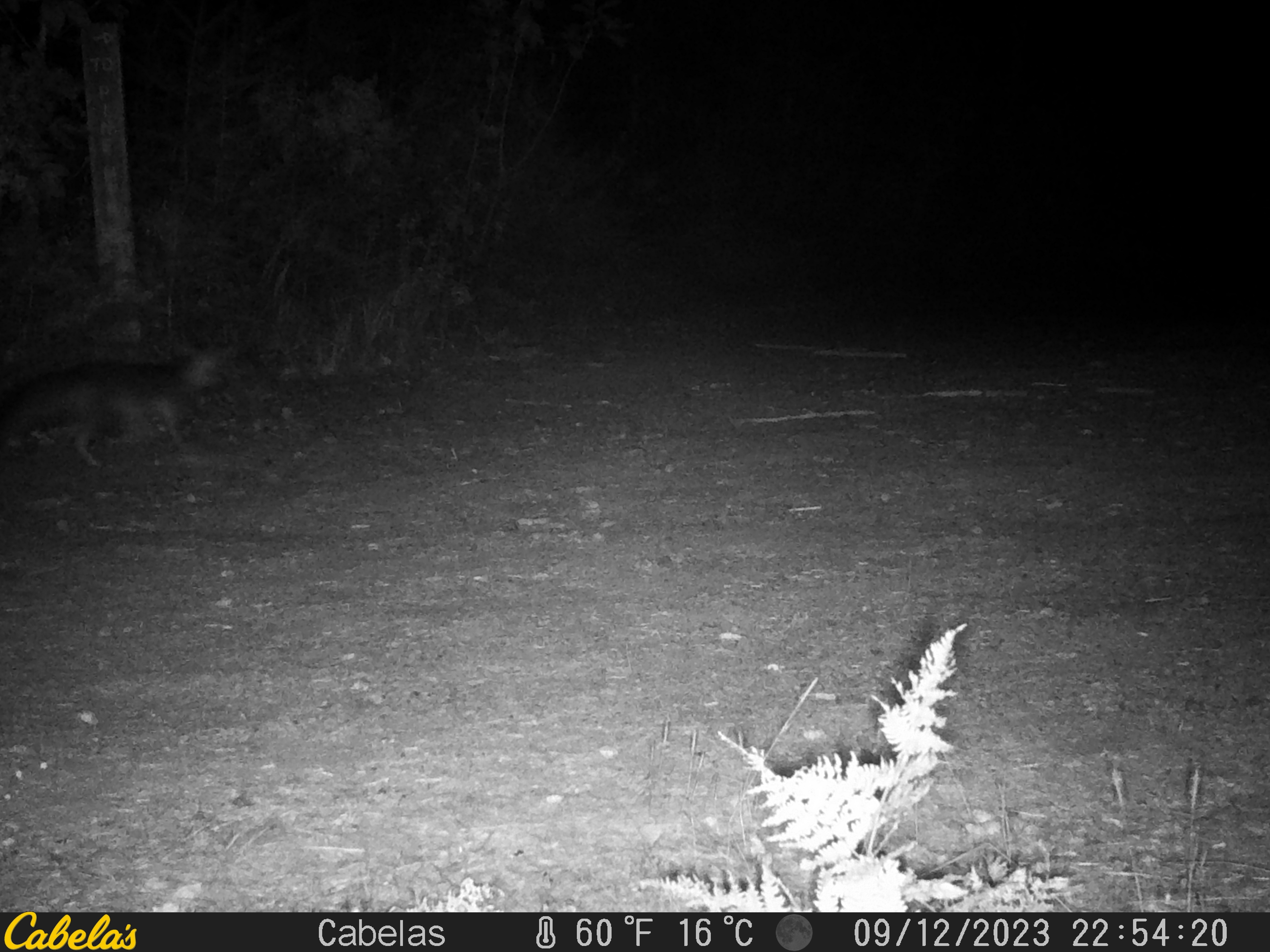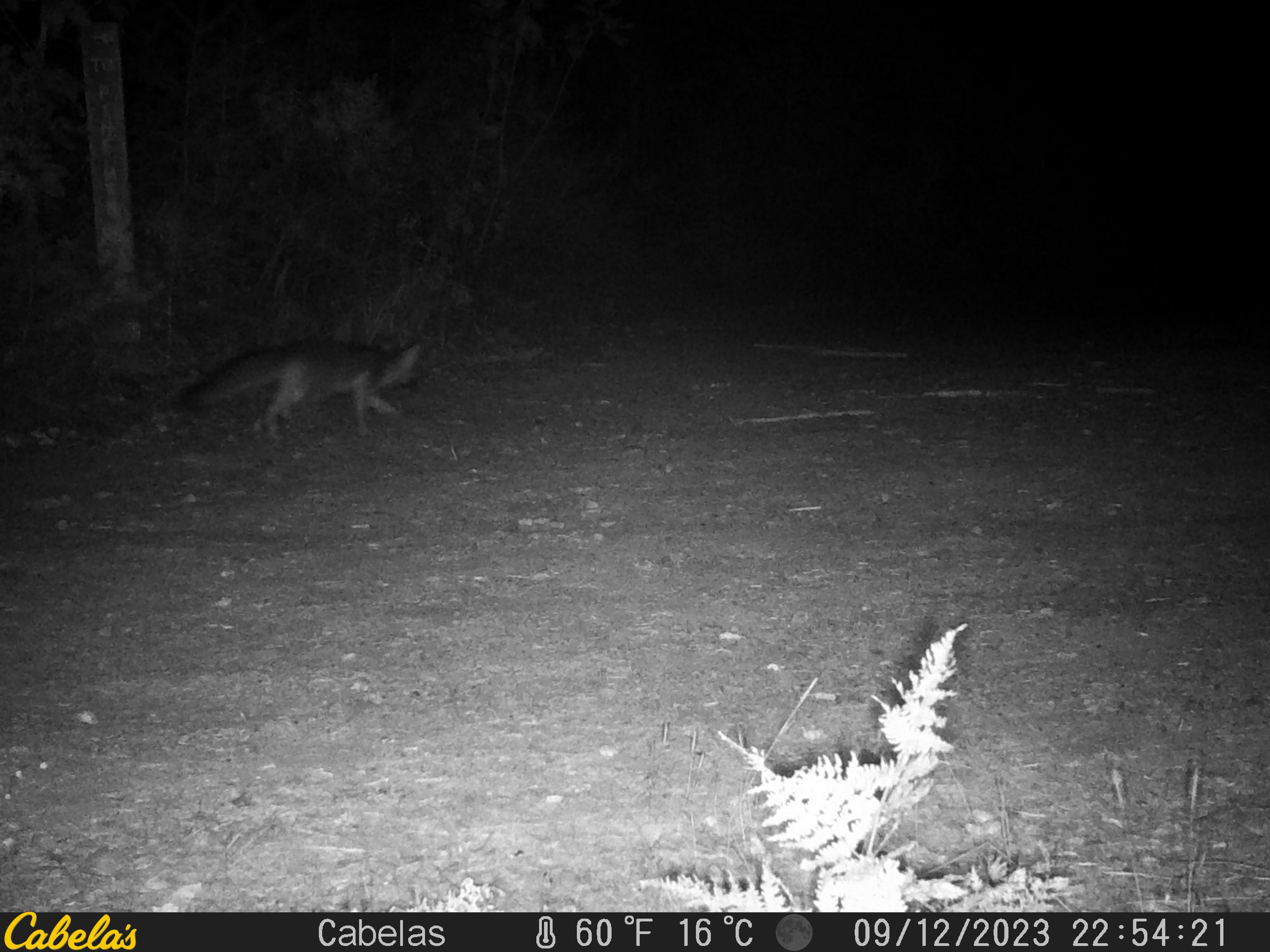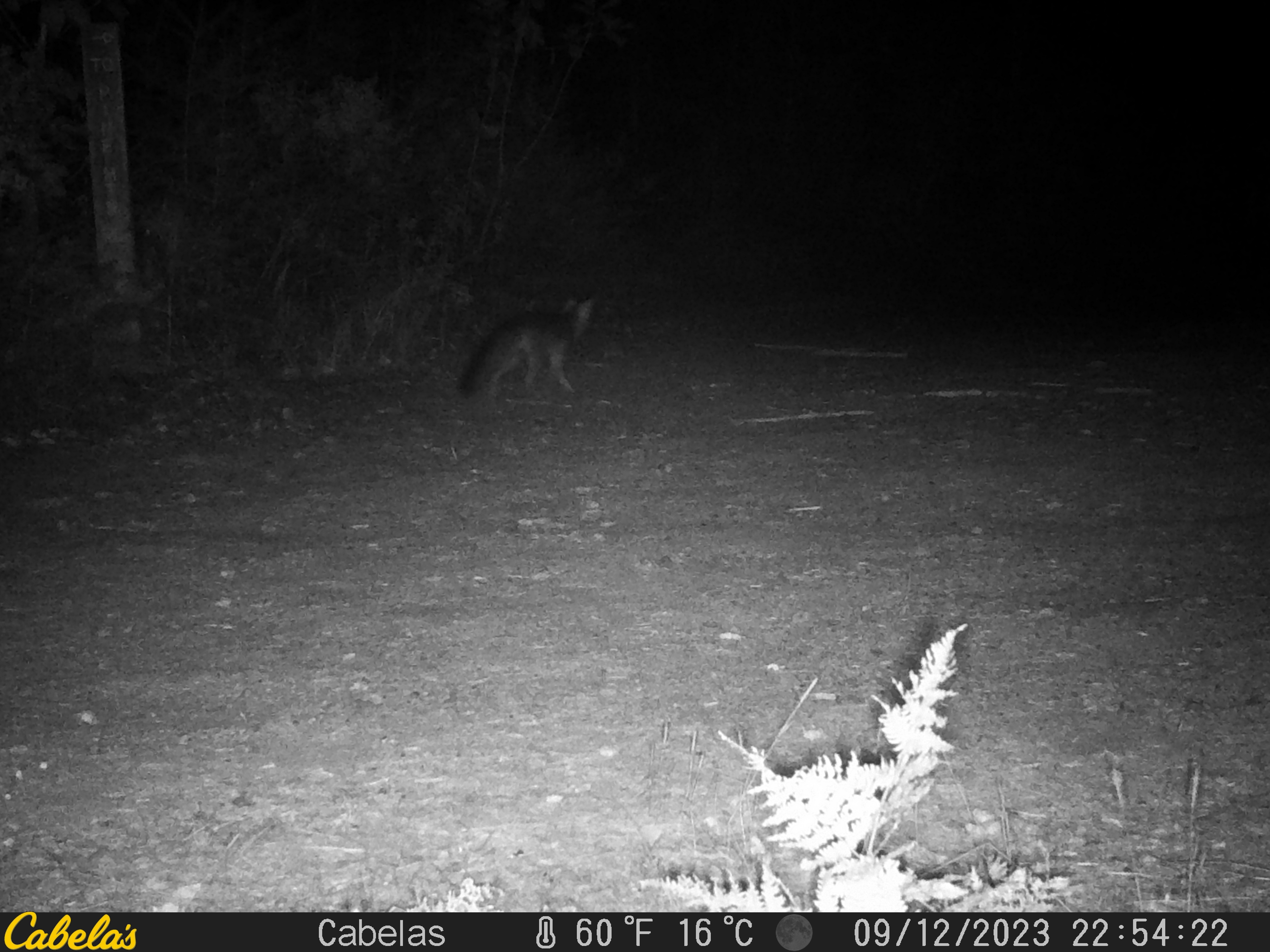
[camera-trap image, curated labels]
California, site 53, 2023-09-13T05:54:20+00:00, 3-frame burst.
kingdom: Animalia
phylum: Chordata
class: Mammalia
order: Carnivora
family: Canidae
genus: Urocyon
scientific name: Urocyon cinereoargenteus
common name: gray fox